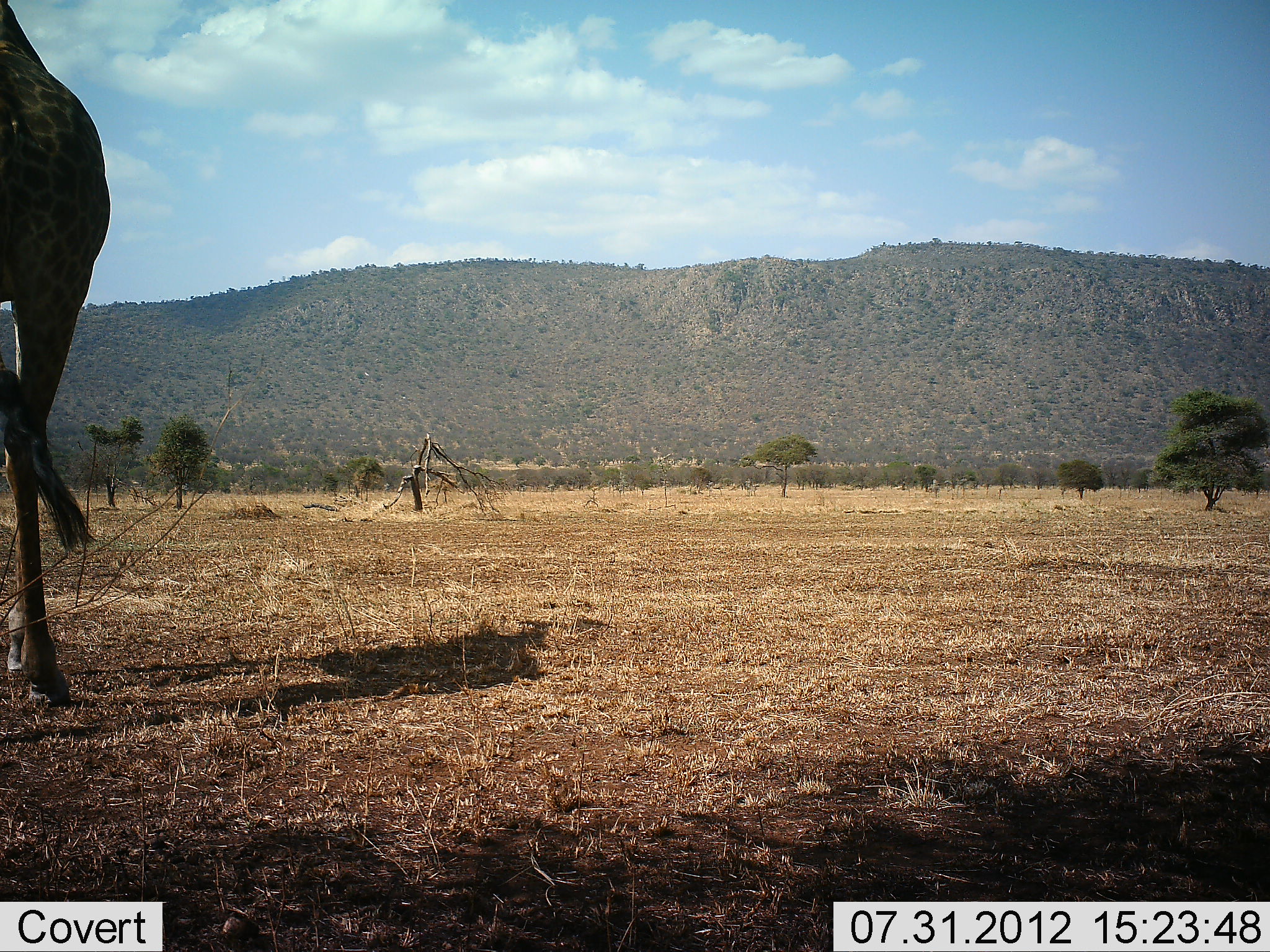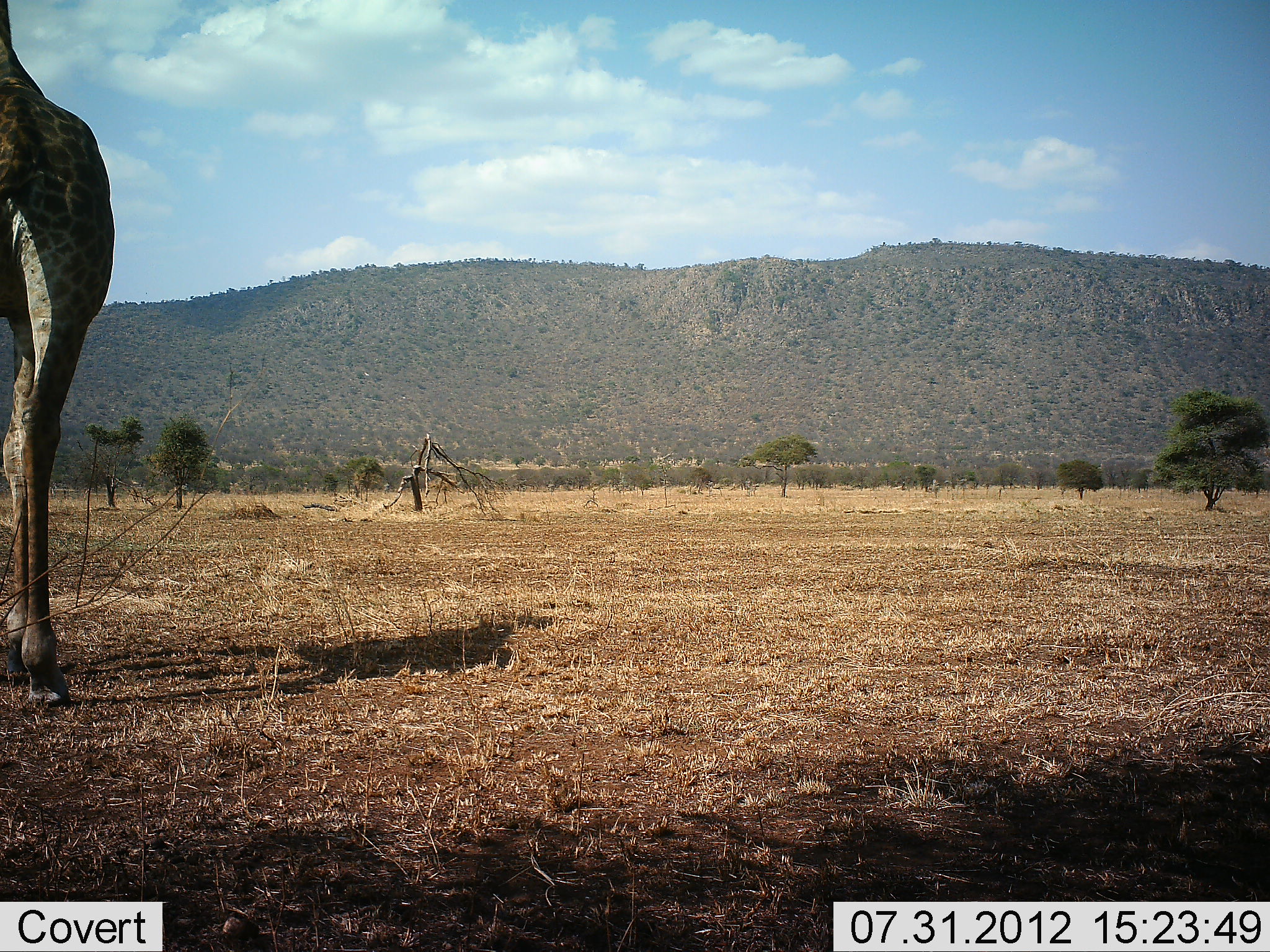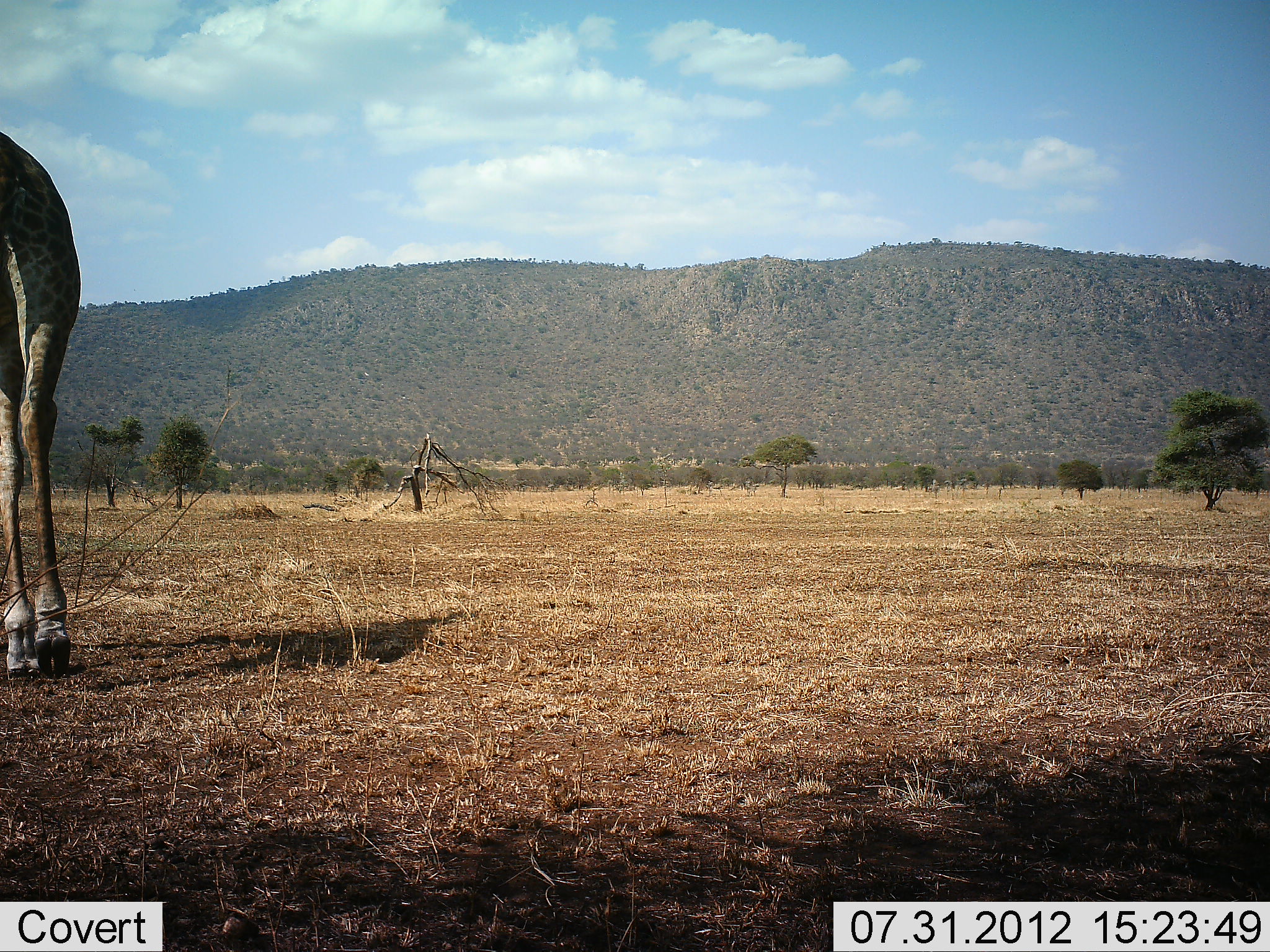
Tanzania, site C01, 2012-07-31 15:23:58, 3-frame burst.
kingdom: Animalia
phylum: Chordata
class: Mammalia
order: Artiodactyla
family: Giraffidae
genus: Giraffa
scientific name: Giraffa camelopardalis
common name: giraffe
Giraffe (Giraffa camelopardalis), count 1. Behavior (volunteer vote fractions): standing 30%, resting 0%, moving 70%, interacting 0%. Young present (vote fraction): 0%. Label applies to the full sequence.